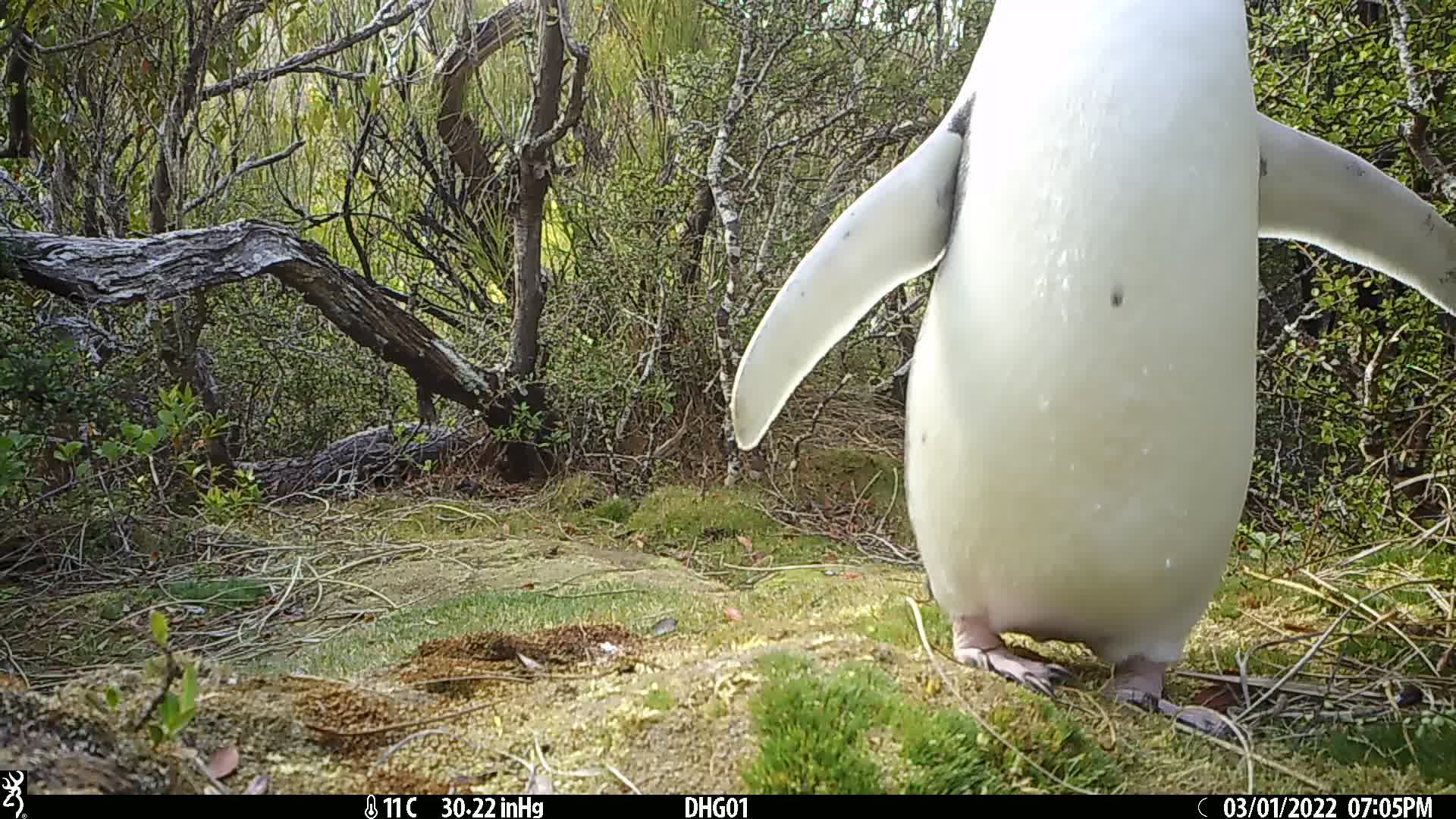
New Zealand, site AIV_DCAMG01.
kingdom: Animalia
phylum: Chordata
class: Aves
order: Sphenisciformes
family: Spheniscidae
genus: Megadyptes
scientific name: Megadyptes antipodes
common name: yellow-eyed penguin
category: yellow eyed penguin